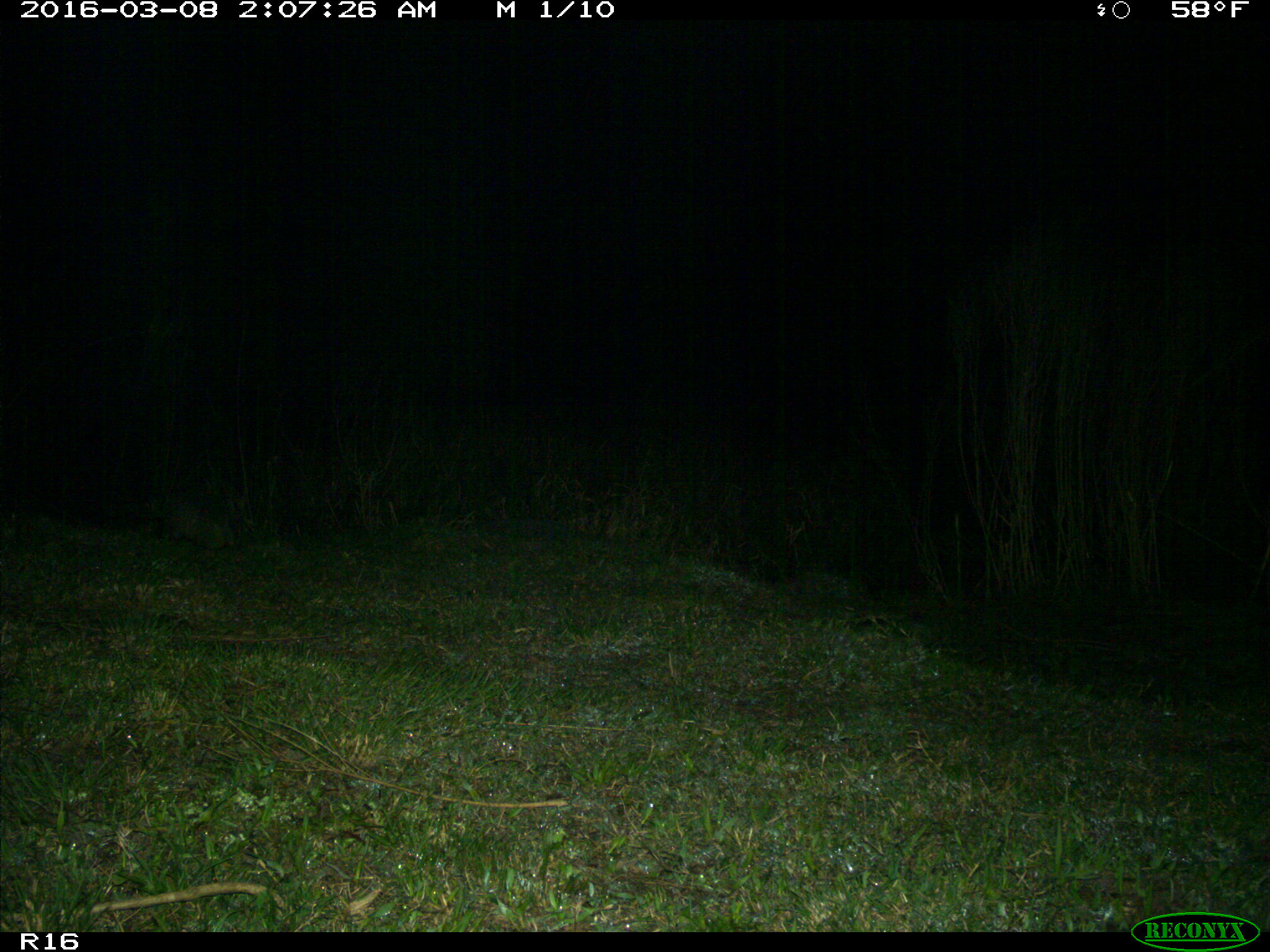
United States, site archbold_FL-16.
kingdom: Animalia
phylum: Chordata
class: Mammalia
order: Cingulata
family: Dasypodidae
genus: Dasypus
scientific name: Dasypus novemcinctus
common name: nine-banded armadillo